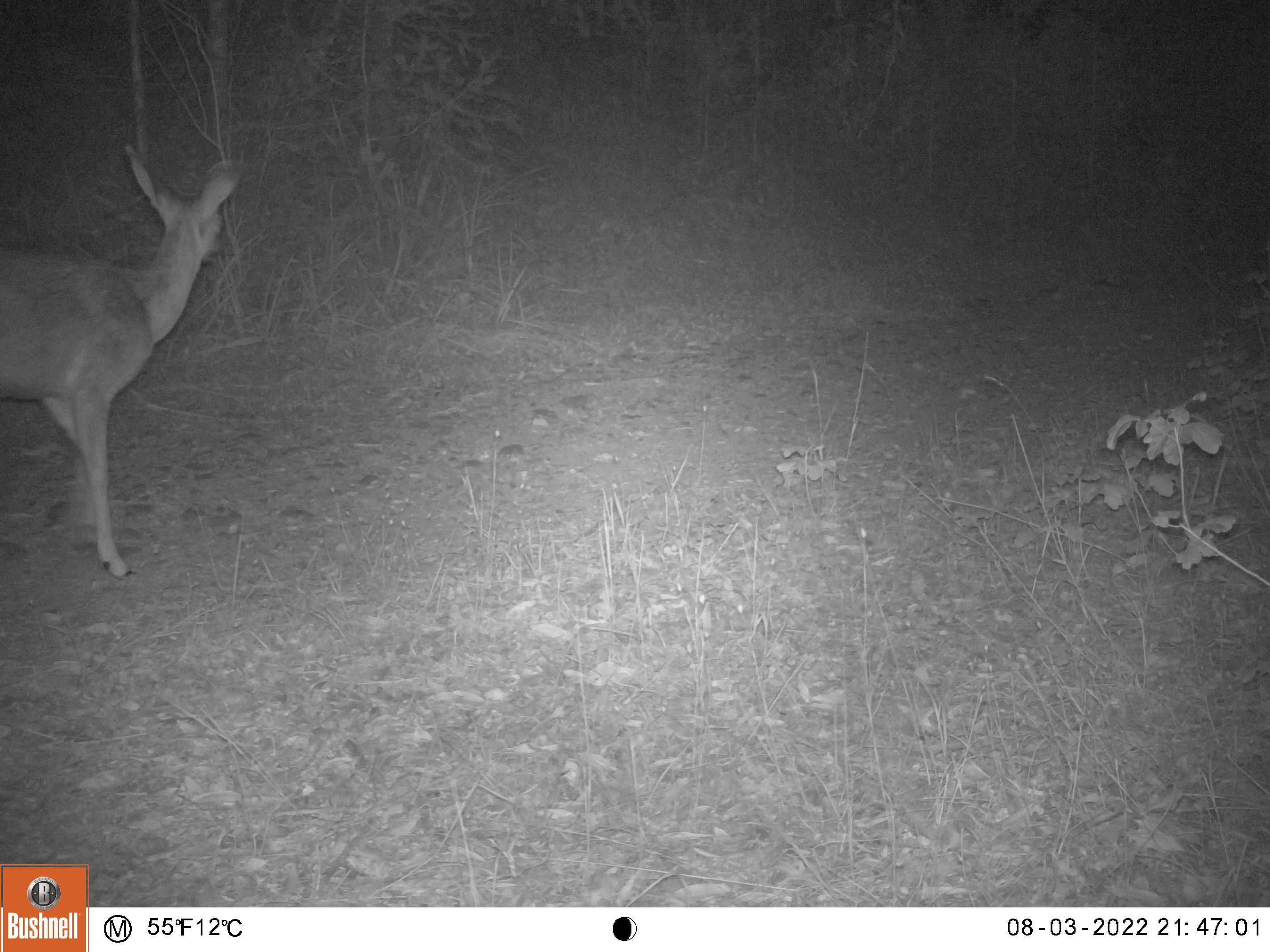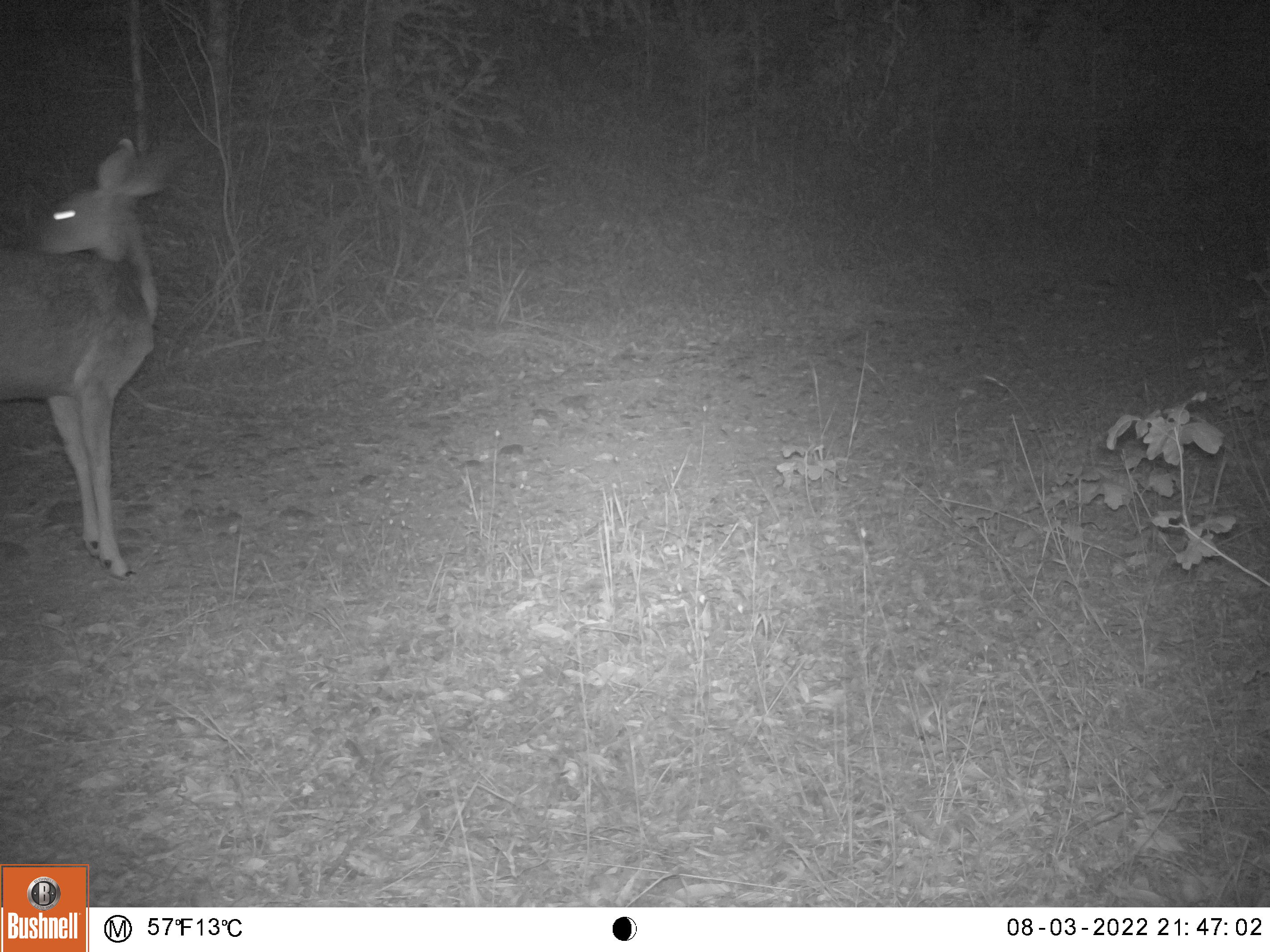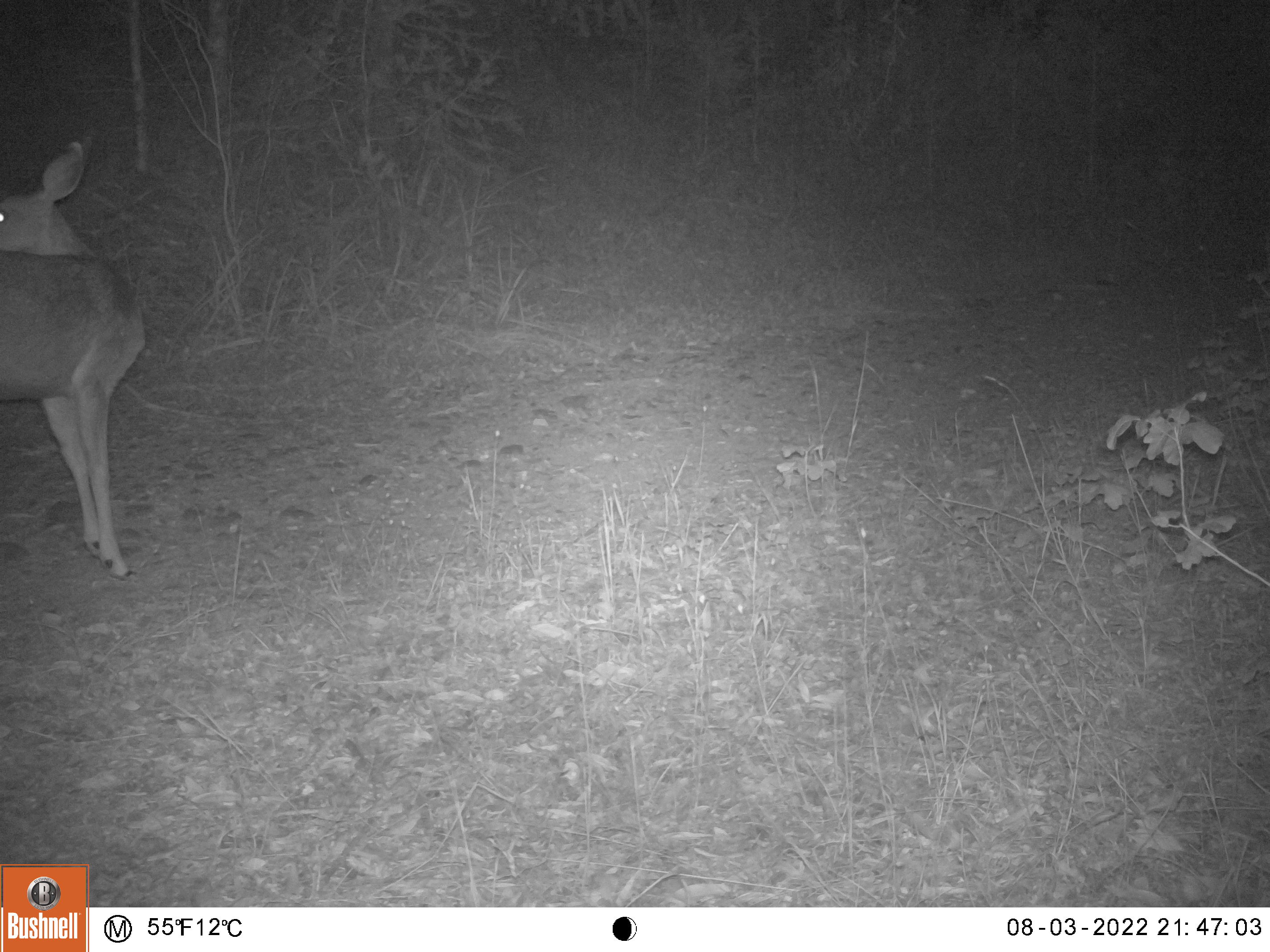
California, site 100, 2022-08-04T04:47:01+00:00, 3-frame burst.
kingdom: Animalia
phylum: Chordata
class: Mammalia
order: Artiodactyla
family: Cervidae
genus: Odocoileus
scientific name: Odocoileus hemionus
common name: mule deer